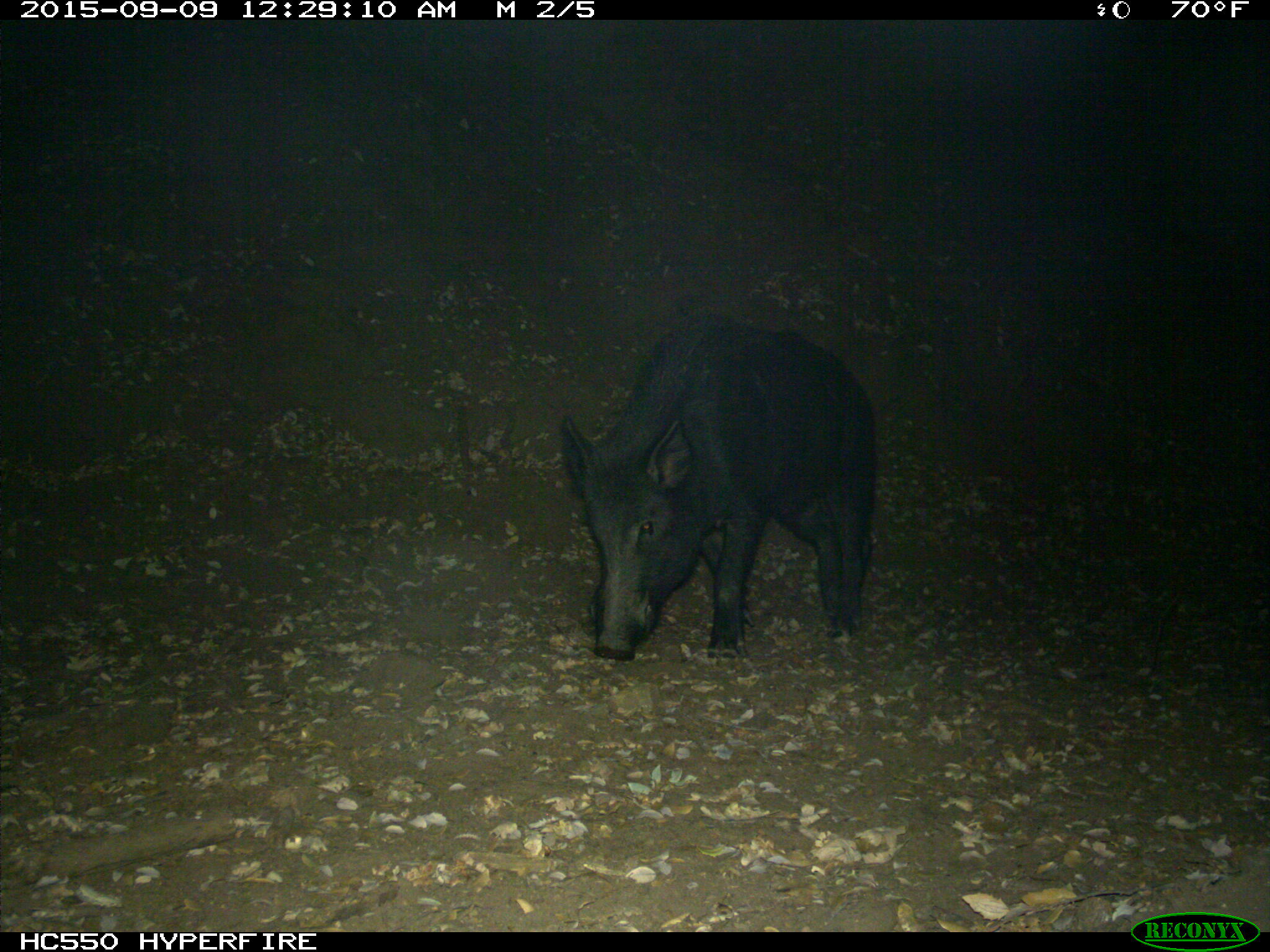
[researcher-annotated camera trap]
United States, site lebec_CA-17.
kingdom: Animalia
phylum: Chordata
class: Mammalia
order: Artiodactyla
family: Suidae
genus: Sus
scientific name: Sus scrofa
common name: wild boar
Sus scrofa (wild boar).